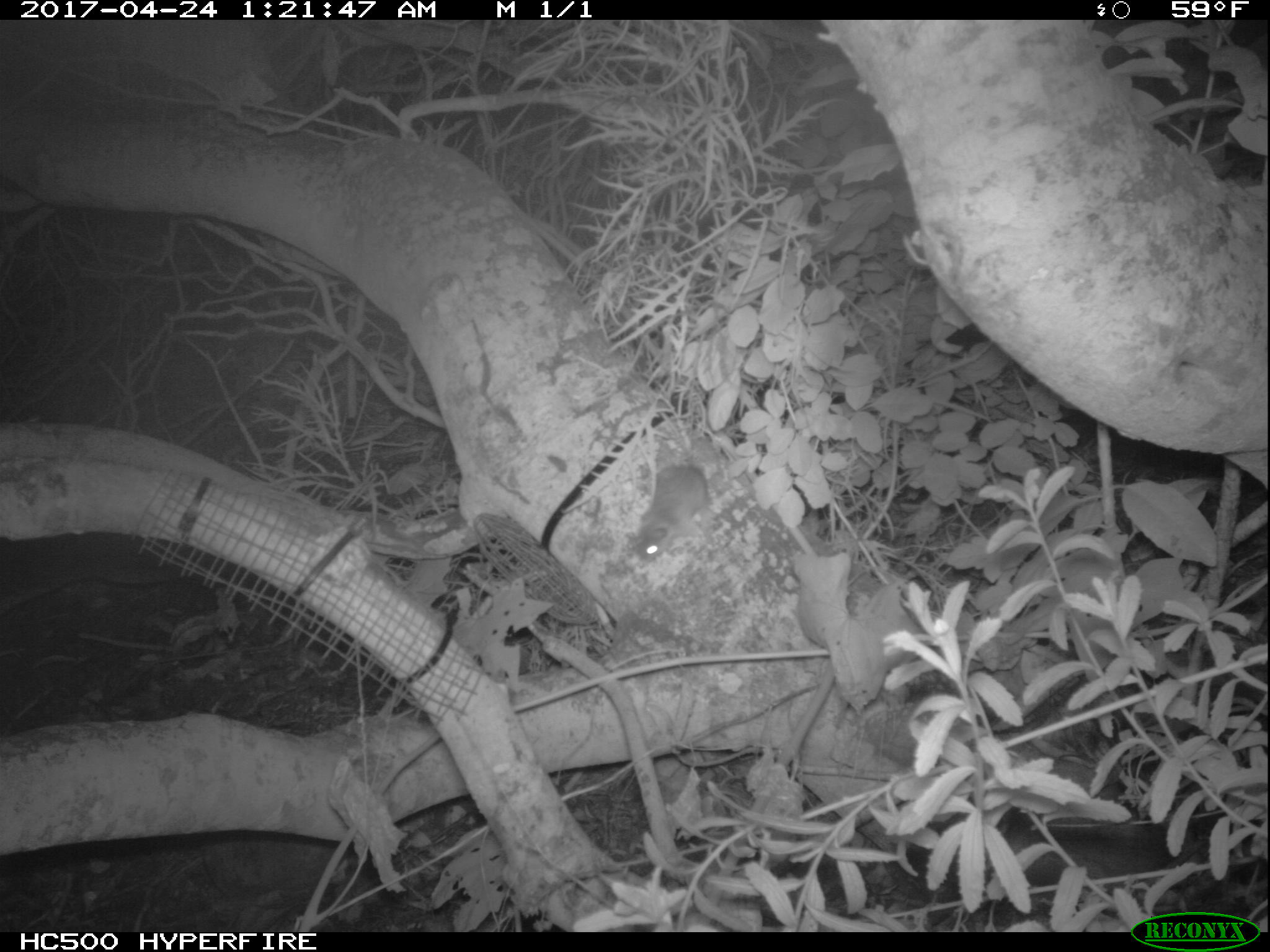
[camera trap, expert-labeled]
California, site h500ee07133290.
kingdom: Animalia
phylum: Chordata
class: Mammalia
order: Rodentia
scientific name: Rodentia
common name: rodent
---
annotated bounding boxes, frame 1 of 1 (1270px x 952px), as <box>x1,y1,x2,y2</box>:
rodent: <box>635,465,712,562</box>